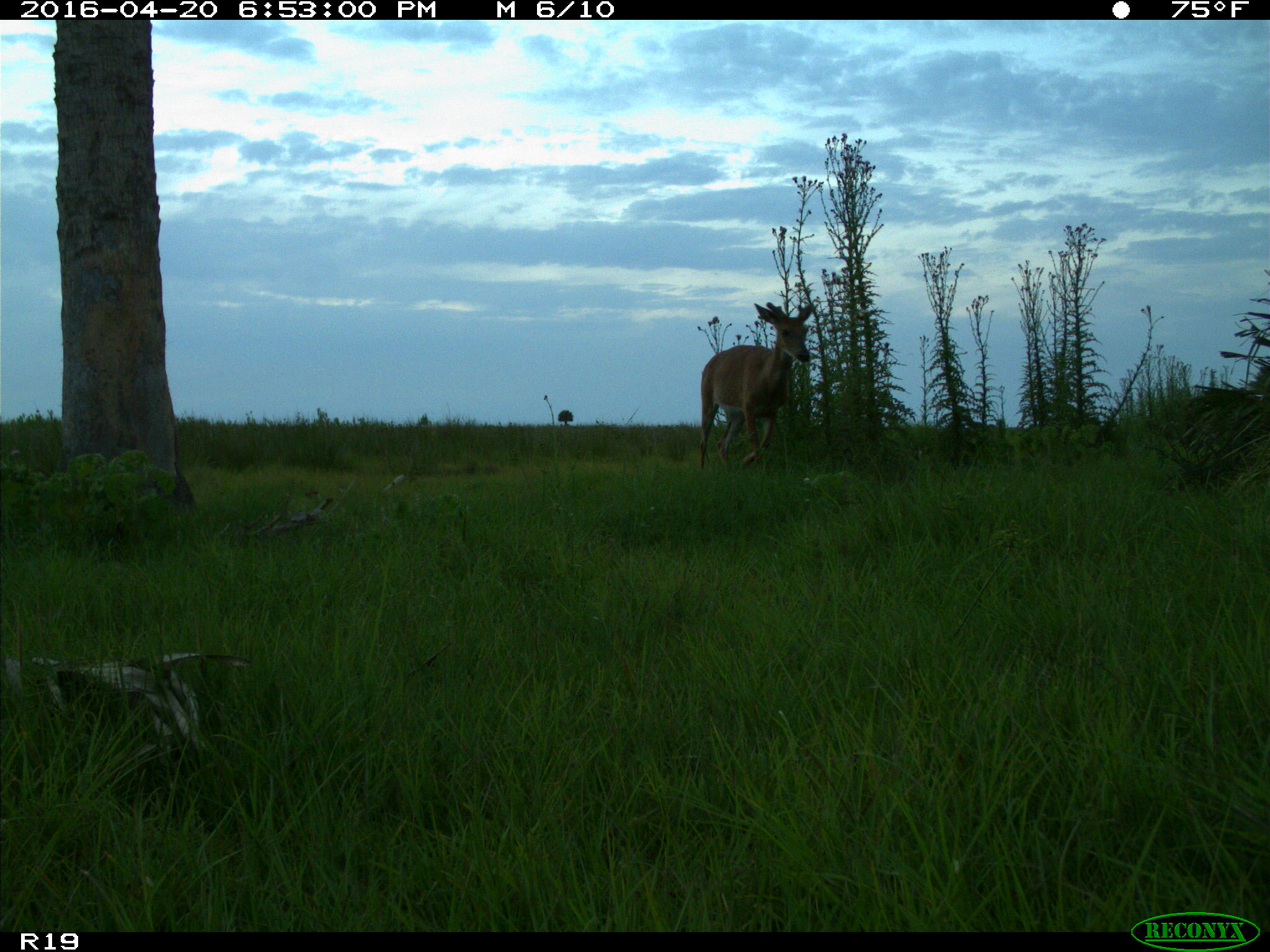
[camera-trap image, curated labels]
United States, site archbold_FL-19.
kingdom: Animalia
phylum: Chordata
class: Mammalia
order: Artiodactyla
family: Cervidae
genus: Odocoileus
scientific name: Odocoileus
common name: deer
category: unidentified deer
Unidentified deer (deer) (Odocoileus).